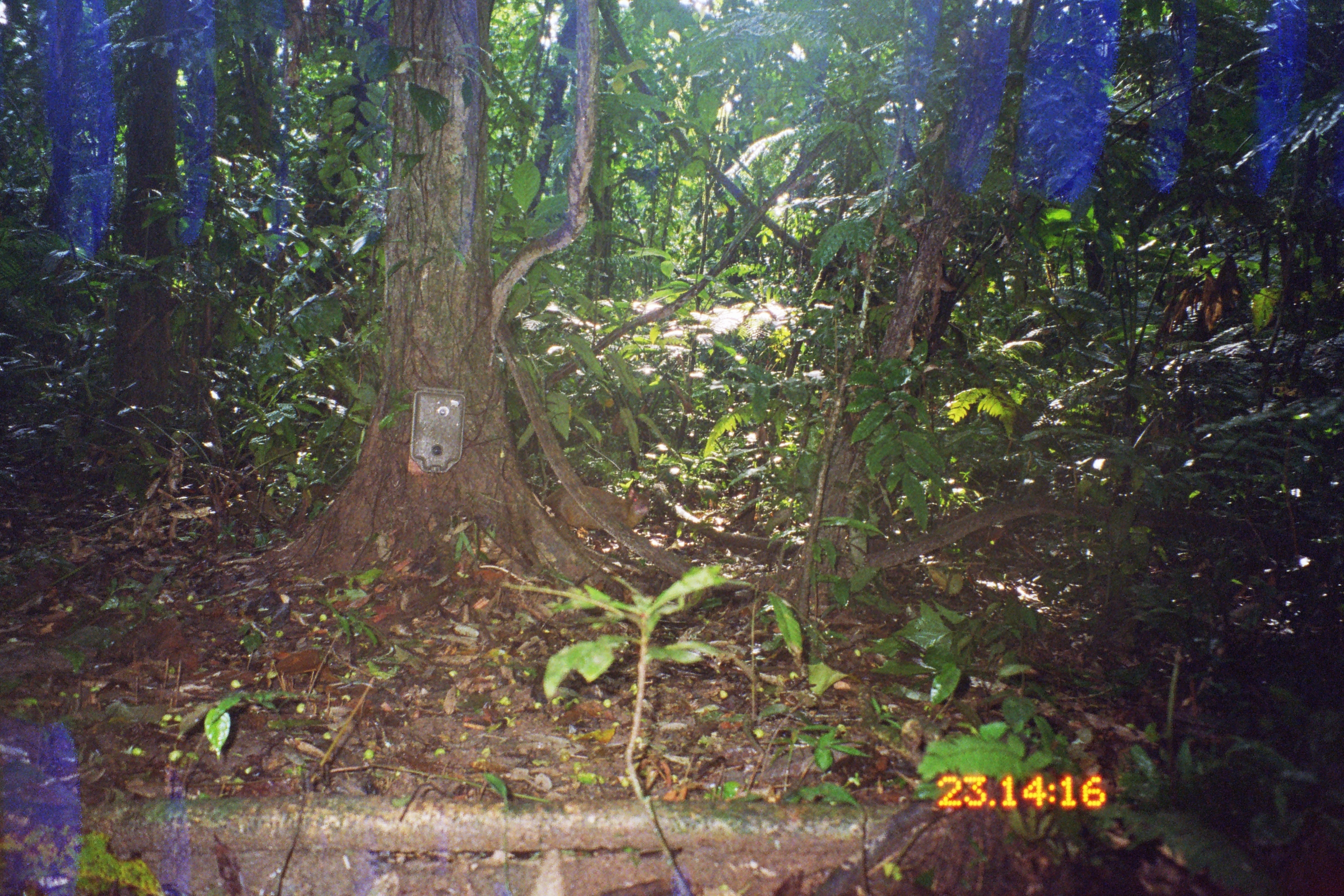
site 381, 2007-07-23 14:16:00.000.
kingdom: Animalia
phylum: Chordata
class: Mammalia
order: Rodentia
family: Dasyproctidae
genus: Dasyprocta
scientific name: Dasyprocta punctata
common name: central american agouti